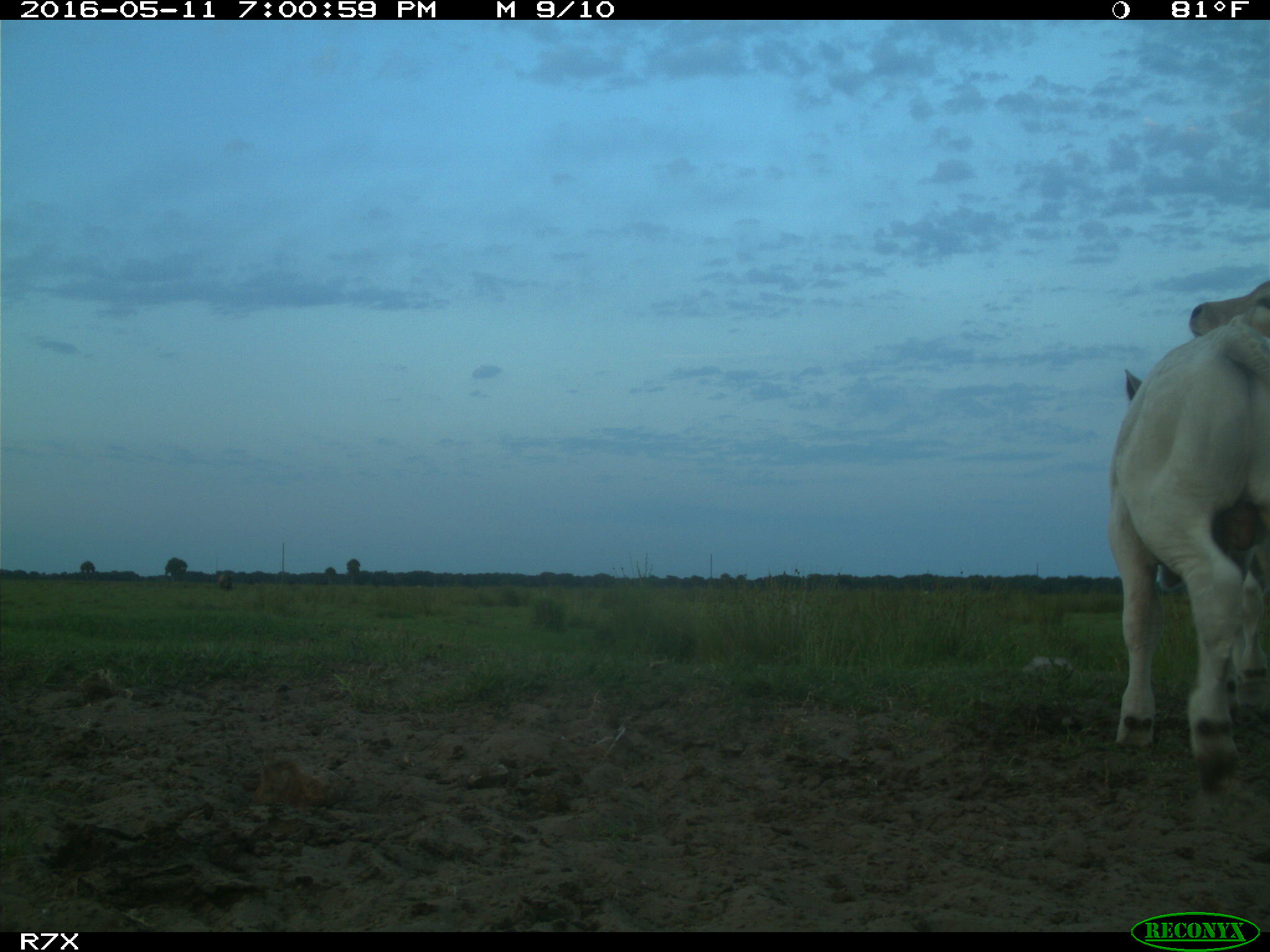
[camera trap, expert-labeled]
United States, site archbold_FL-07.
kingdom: Animalia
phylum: Chordata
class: Mammalia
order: Artiodactyla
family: Bovidae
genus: Bos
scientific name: Bos taurus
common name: domestic cow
Bos taurus (domestic cow).